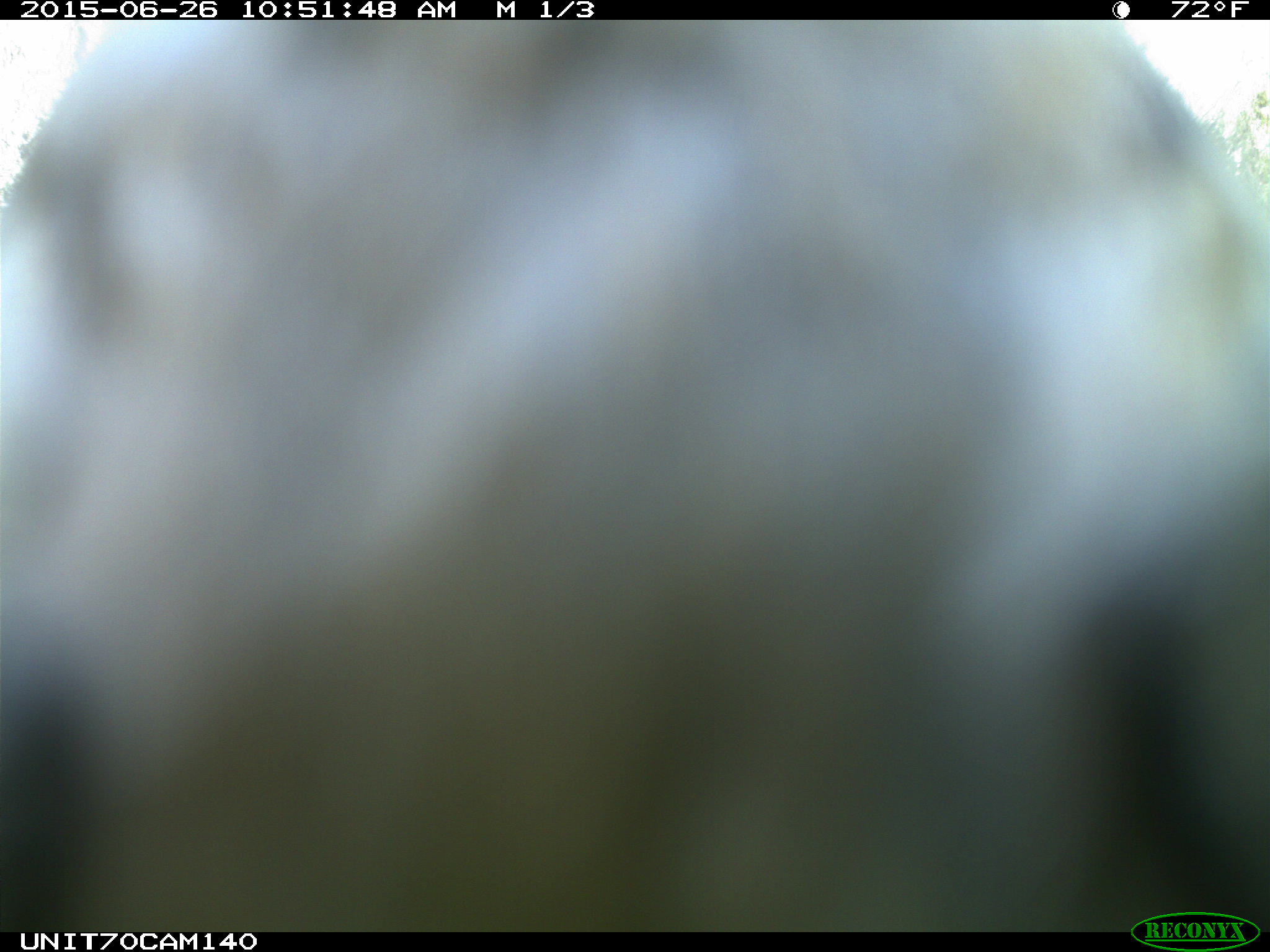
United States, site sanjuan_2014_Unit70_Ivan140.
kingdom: Animalia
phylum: Chordata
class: Aves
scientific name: Aves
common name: birds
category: unidentified bird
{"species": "unidentified bird (birds) (Aves)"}